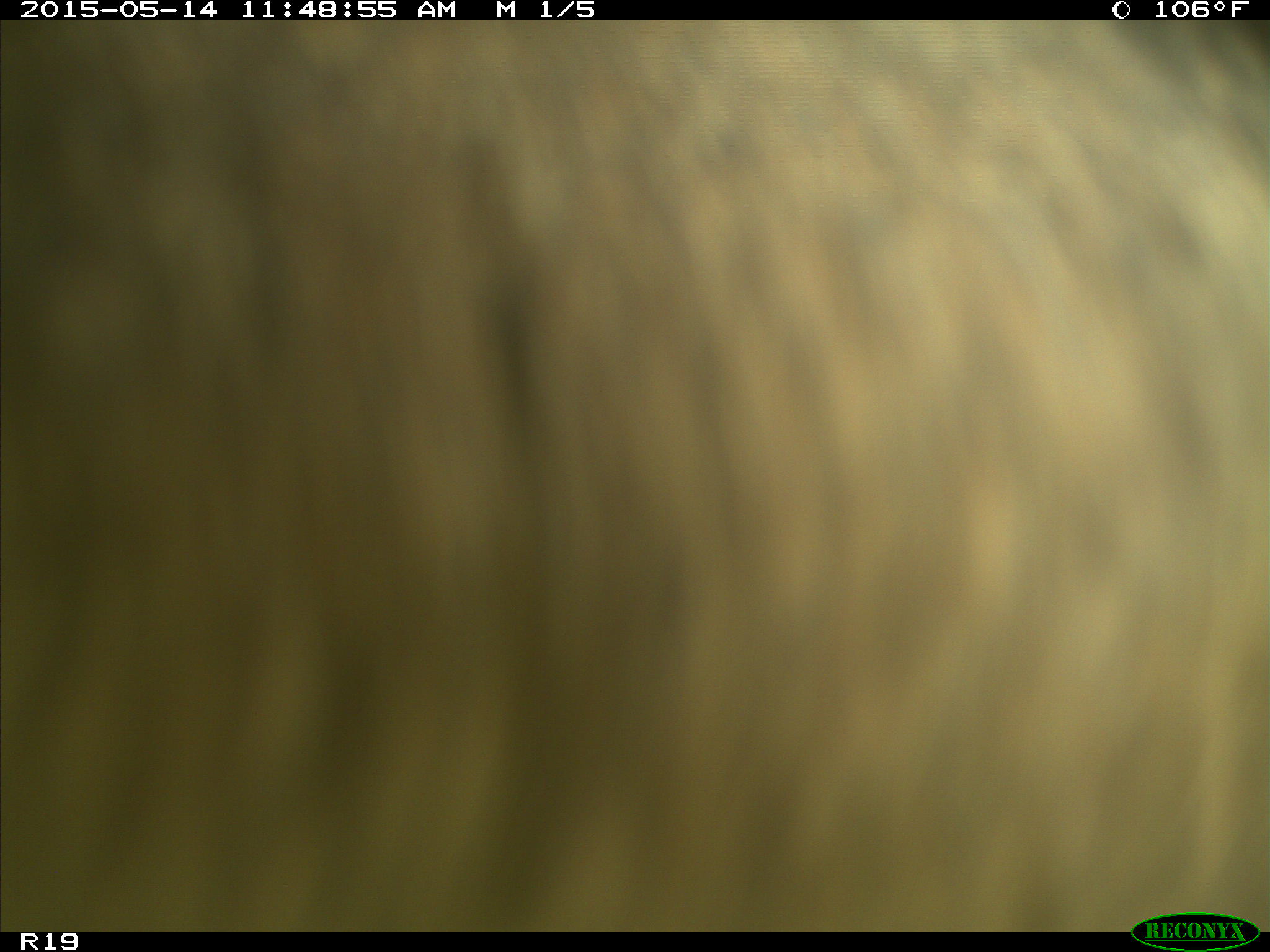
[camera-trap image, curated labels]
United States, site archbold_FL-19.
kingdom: Animalia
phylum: Chordata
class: Mammalia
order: Artiodactyla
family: Bovidae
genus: Bos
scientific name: Bos taurus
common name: domestic cow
Bos taurus (domestic cow).